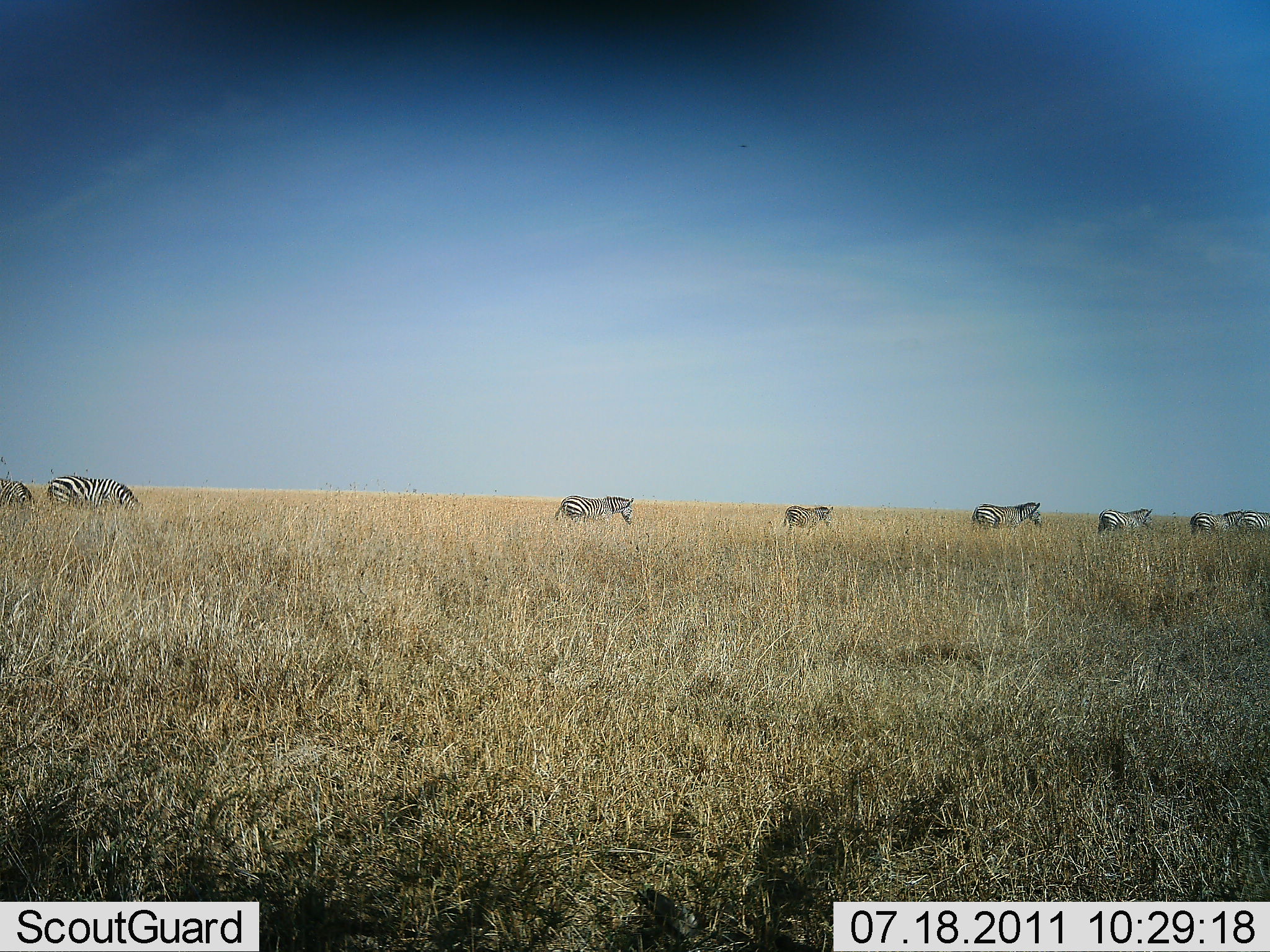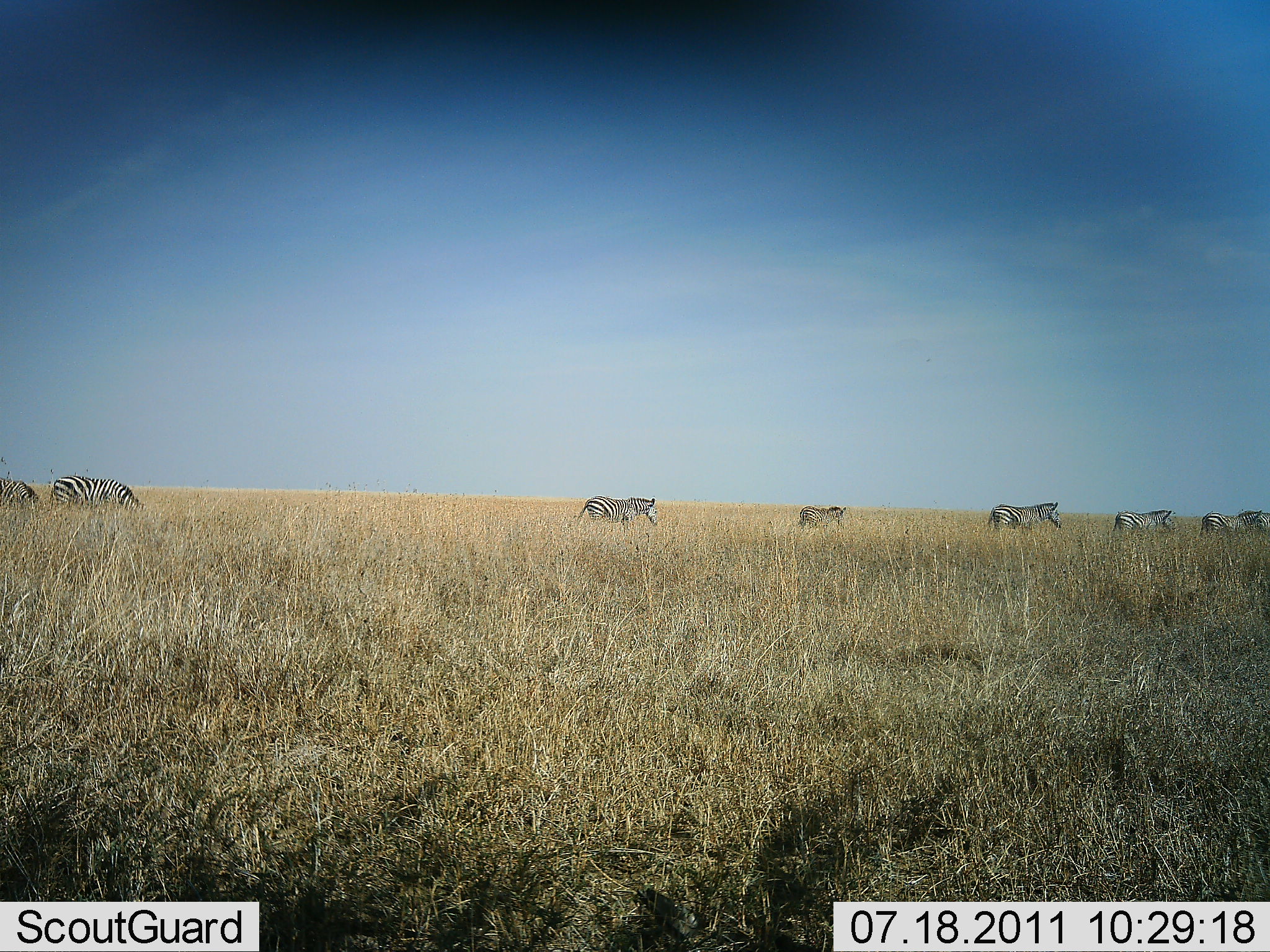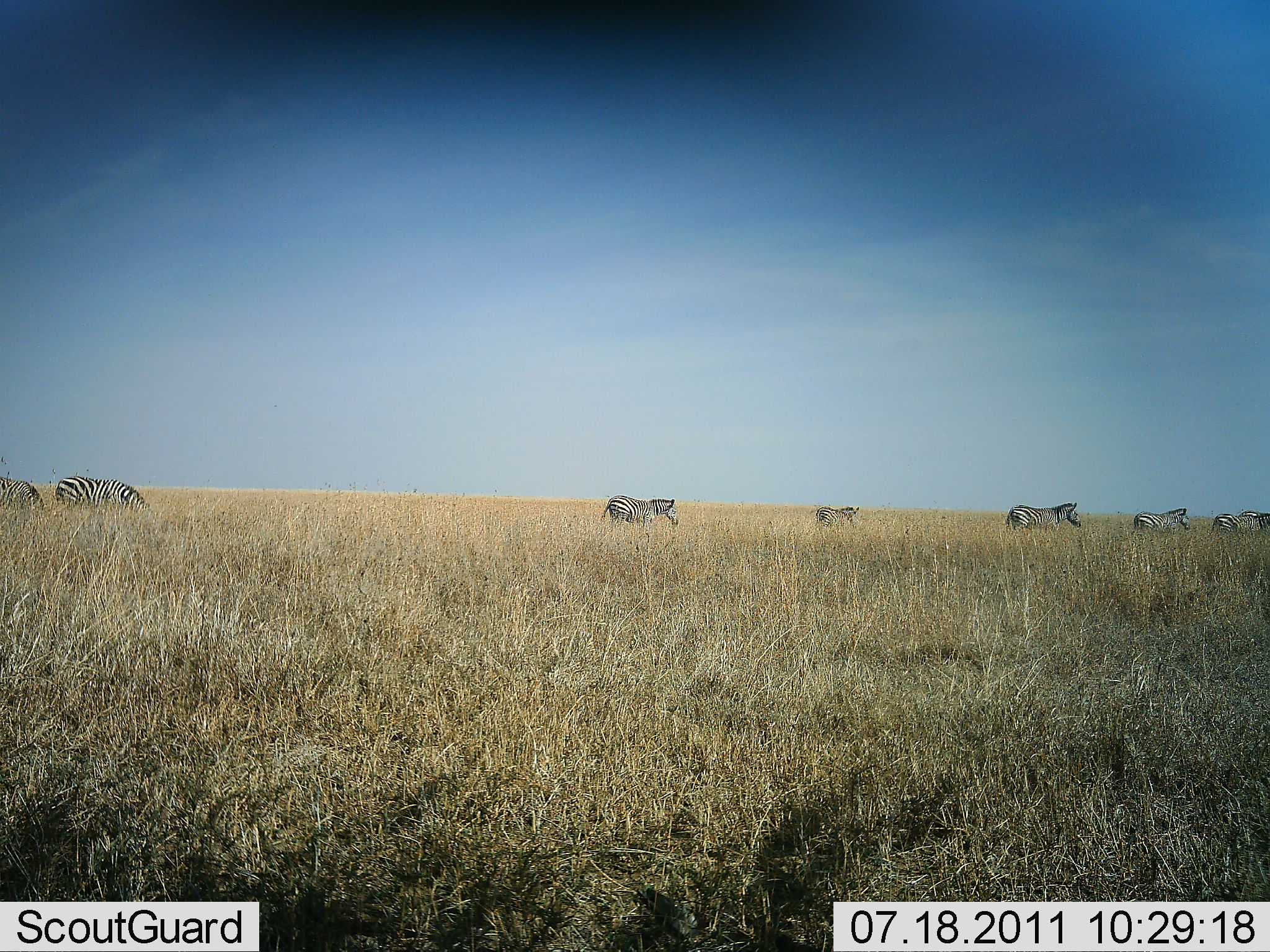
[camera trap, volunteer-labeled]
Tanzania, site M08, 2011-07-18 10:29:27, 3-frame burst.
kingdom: Animalia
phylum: Chordata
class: Mammalia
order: Perissodactyla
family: Equidae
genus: Equus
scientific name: Equus quagga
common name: plains zebra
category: zebra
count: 7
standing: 25%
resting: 0%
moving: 100%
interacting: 0%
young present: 8%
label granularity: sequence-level